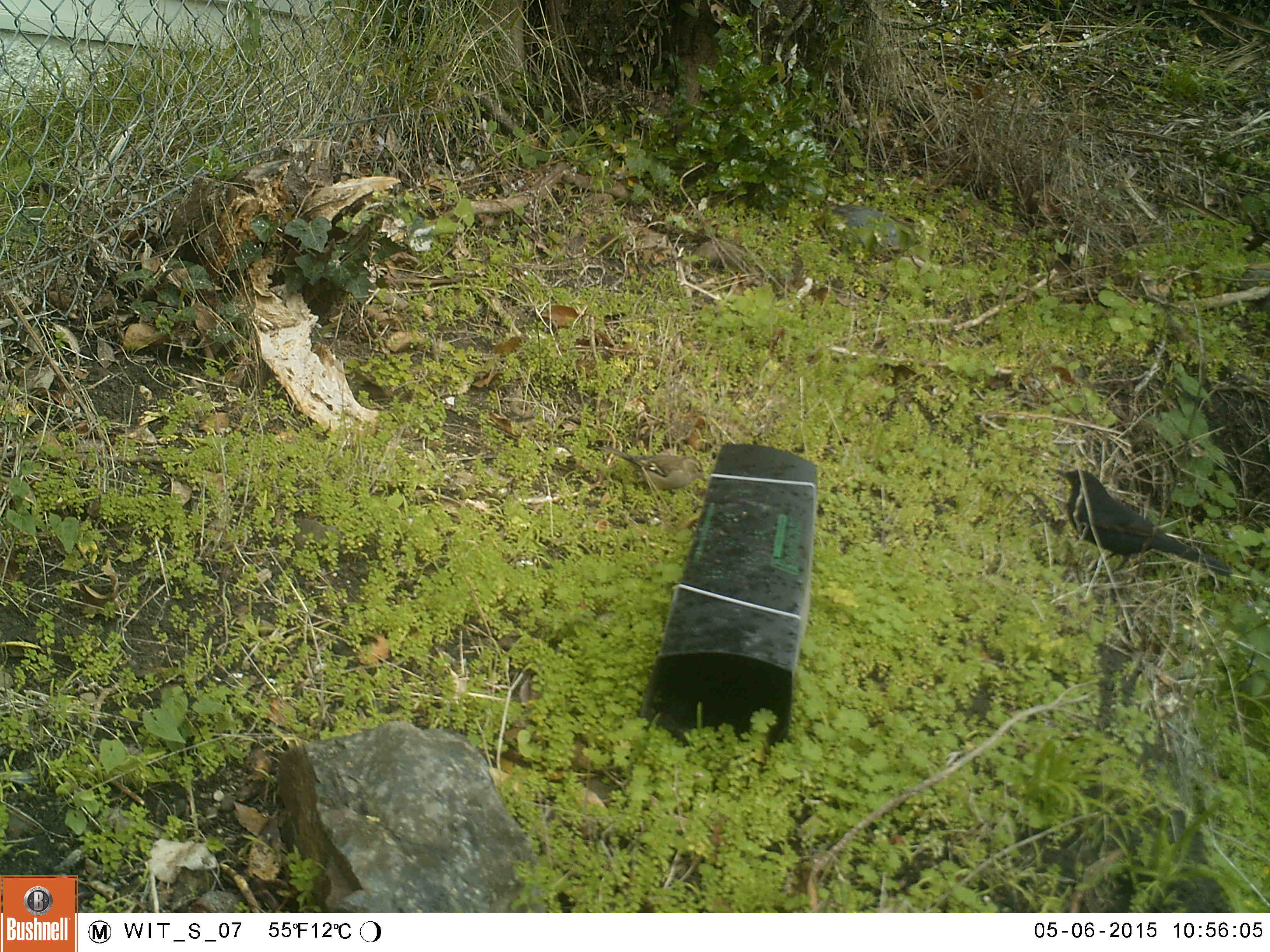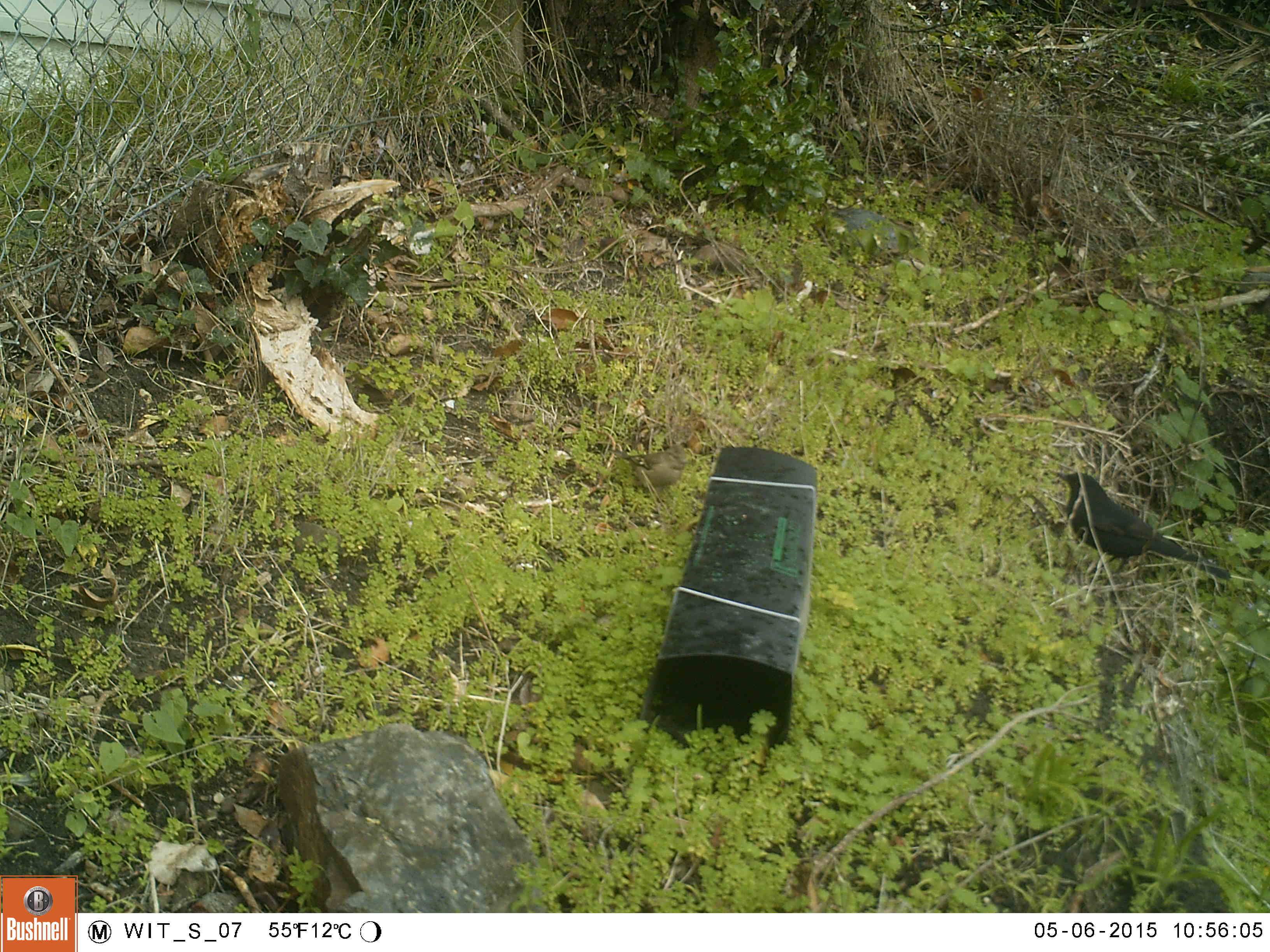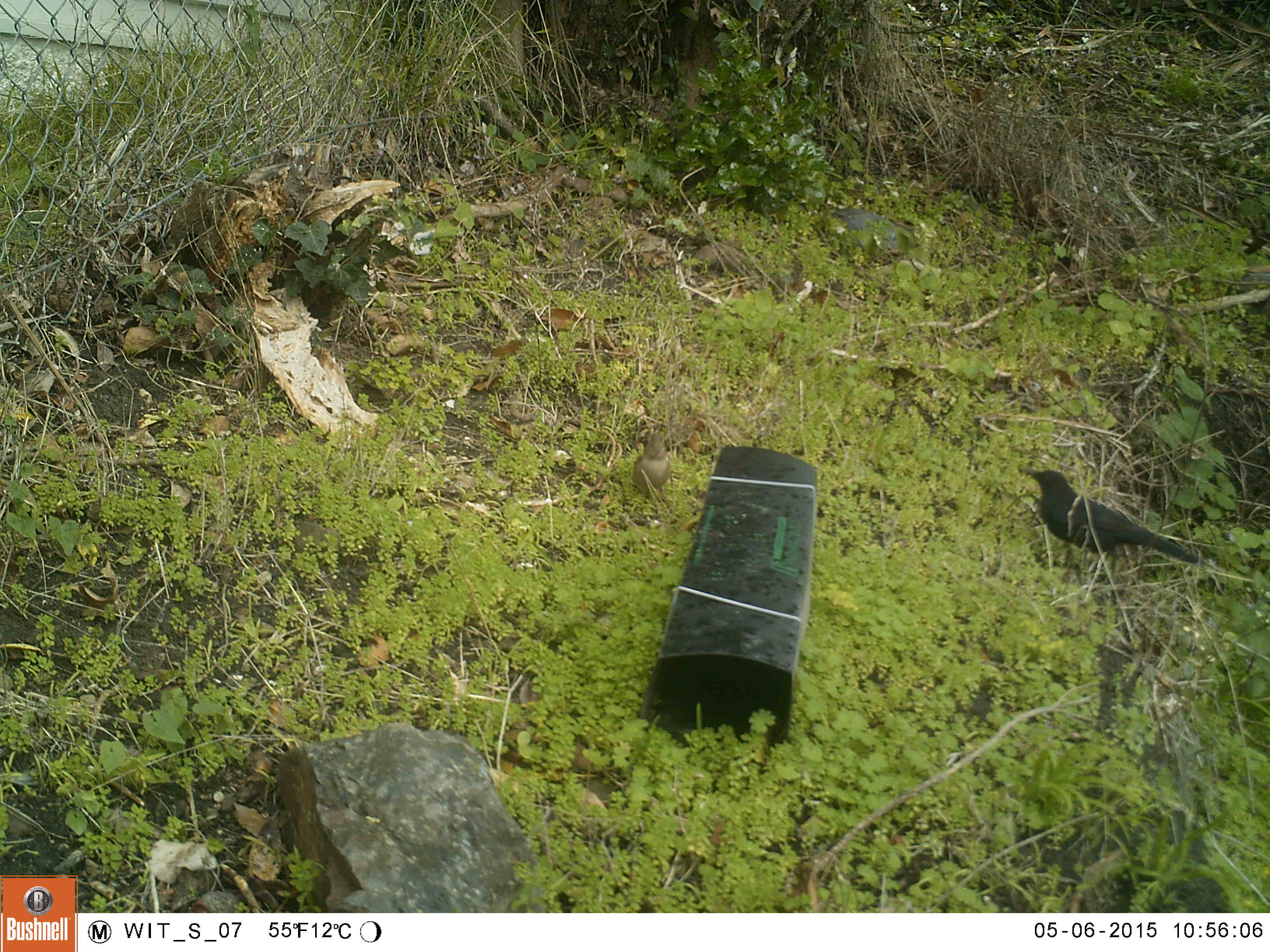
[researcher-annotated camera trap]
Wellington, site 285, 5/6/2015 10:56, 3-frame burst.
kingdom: Animalia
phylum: Chordata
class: Aves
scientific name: Aves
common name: bird